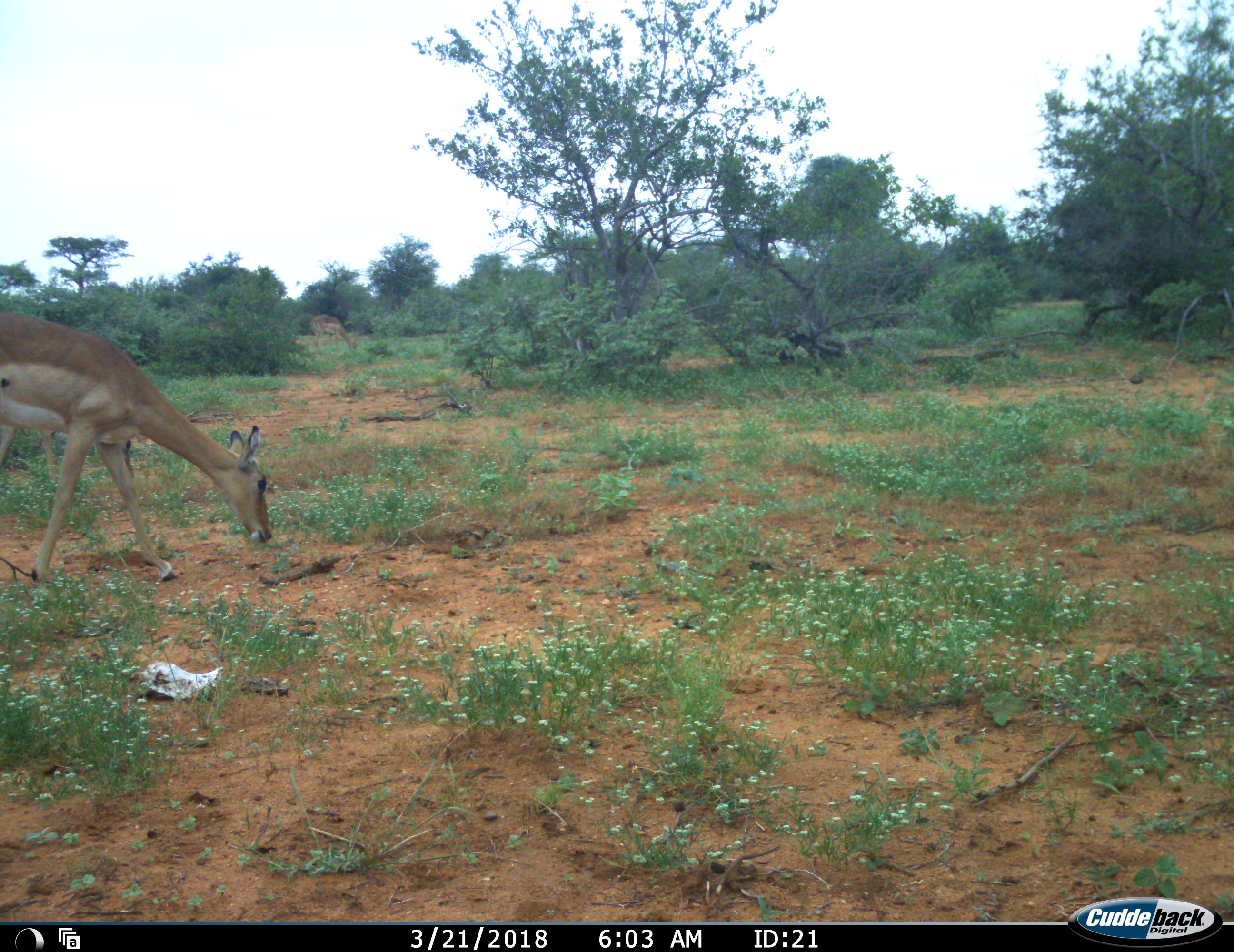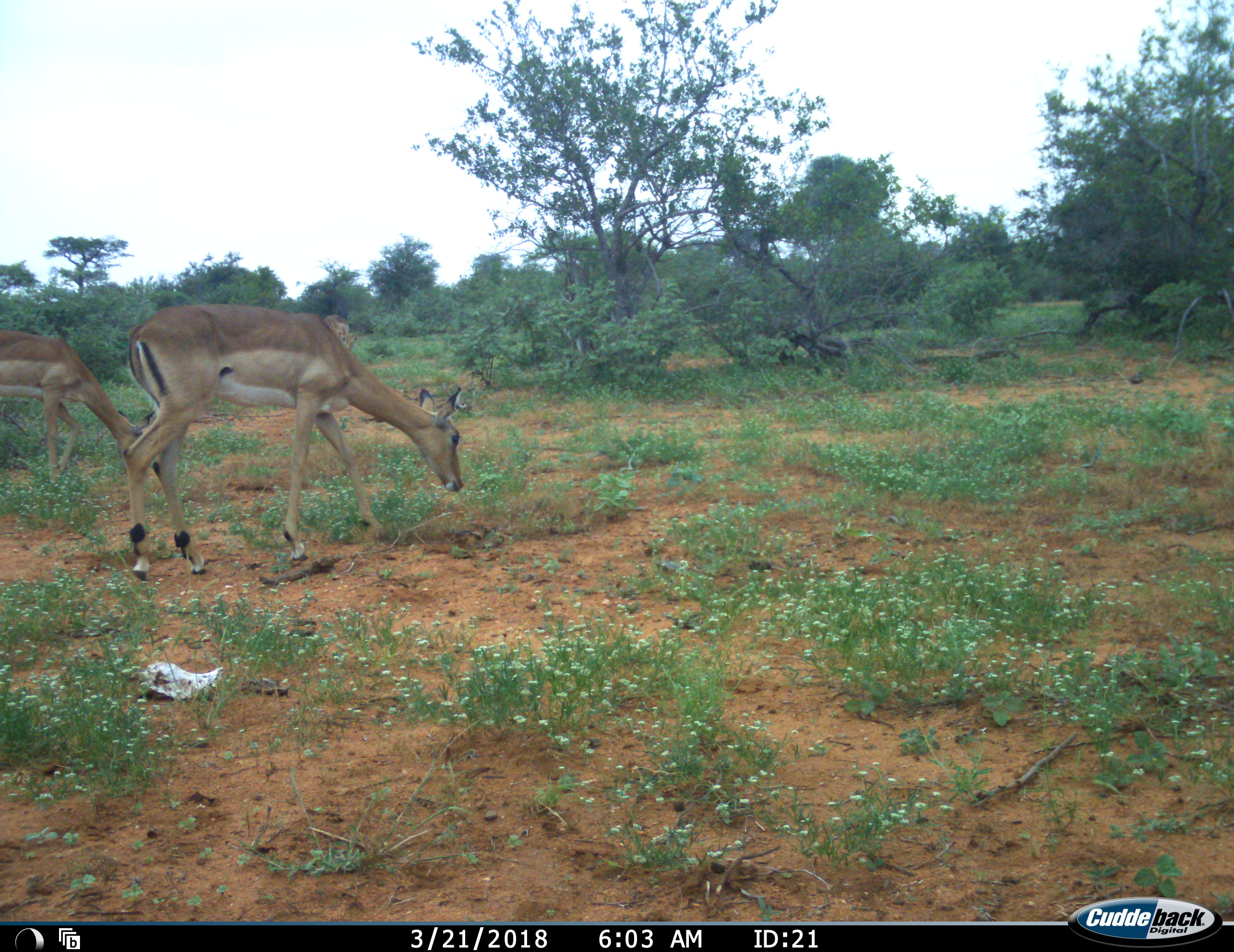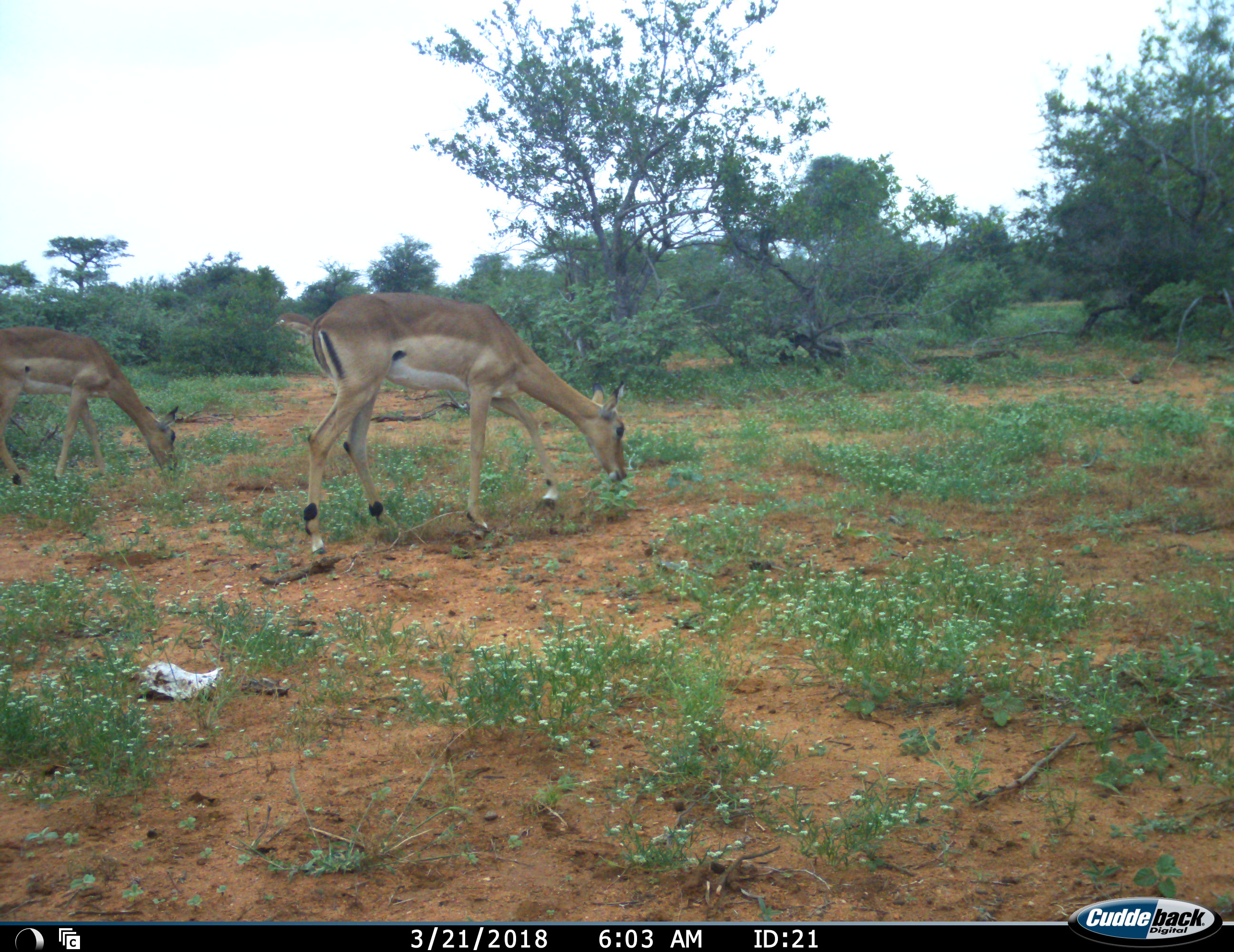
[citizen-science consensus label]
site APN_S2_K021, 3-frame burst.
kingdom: Animalia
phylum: Chordata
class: Mammalia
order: Artiodactyla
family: Bovidae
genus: Aepyceros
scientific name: Aepyceros melampus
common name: impala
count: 3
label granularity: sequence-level